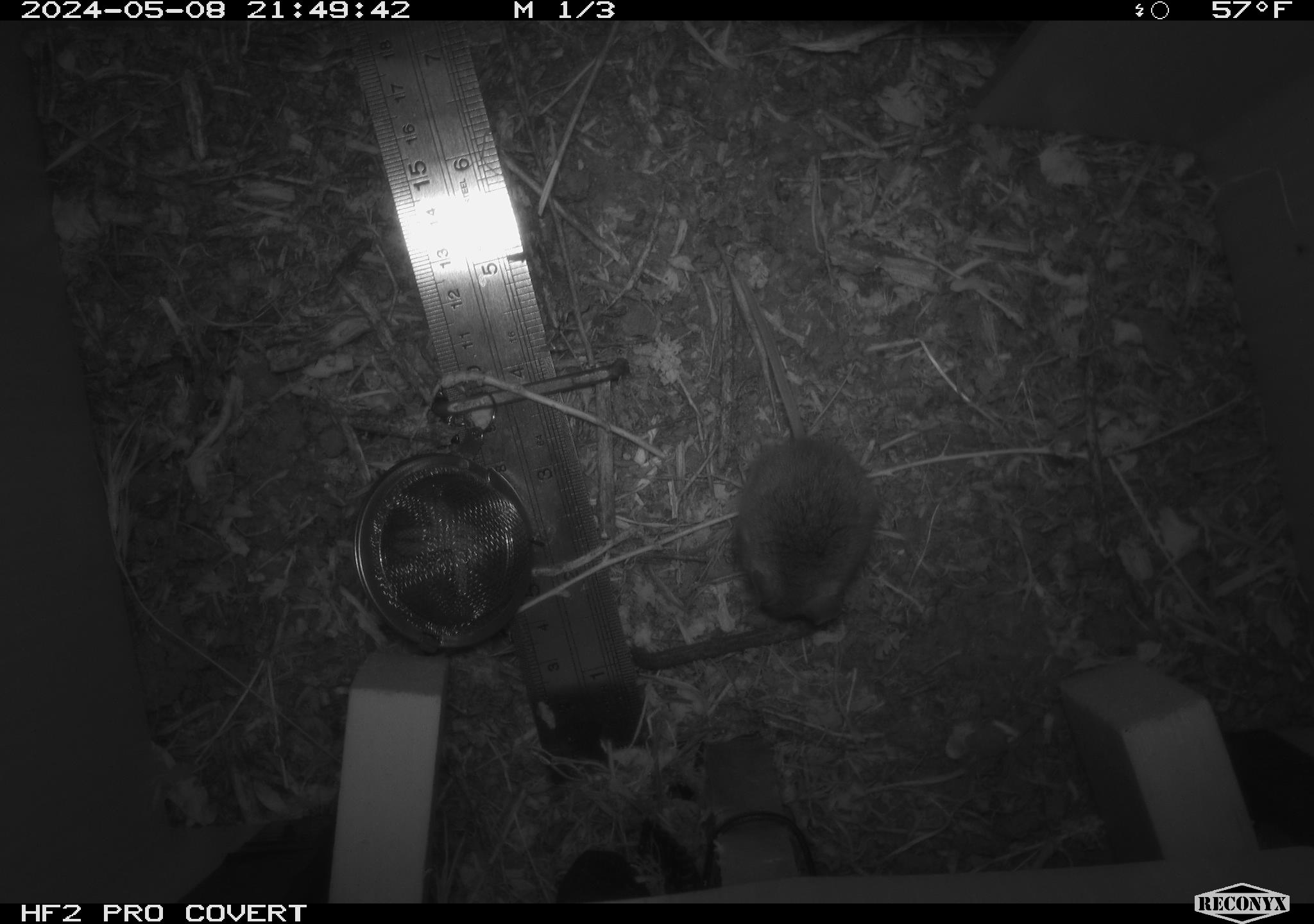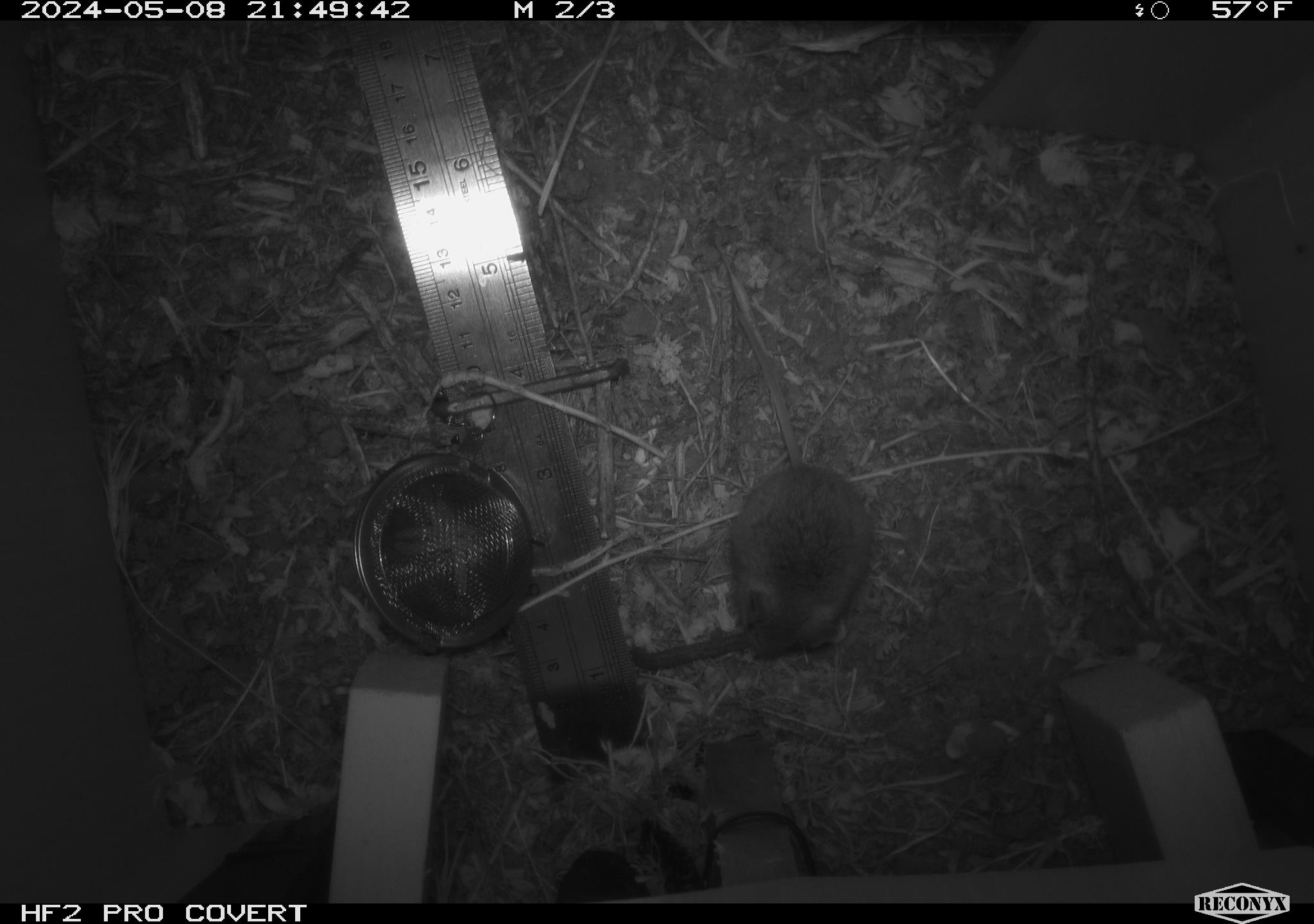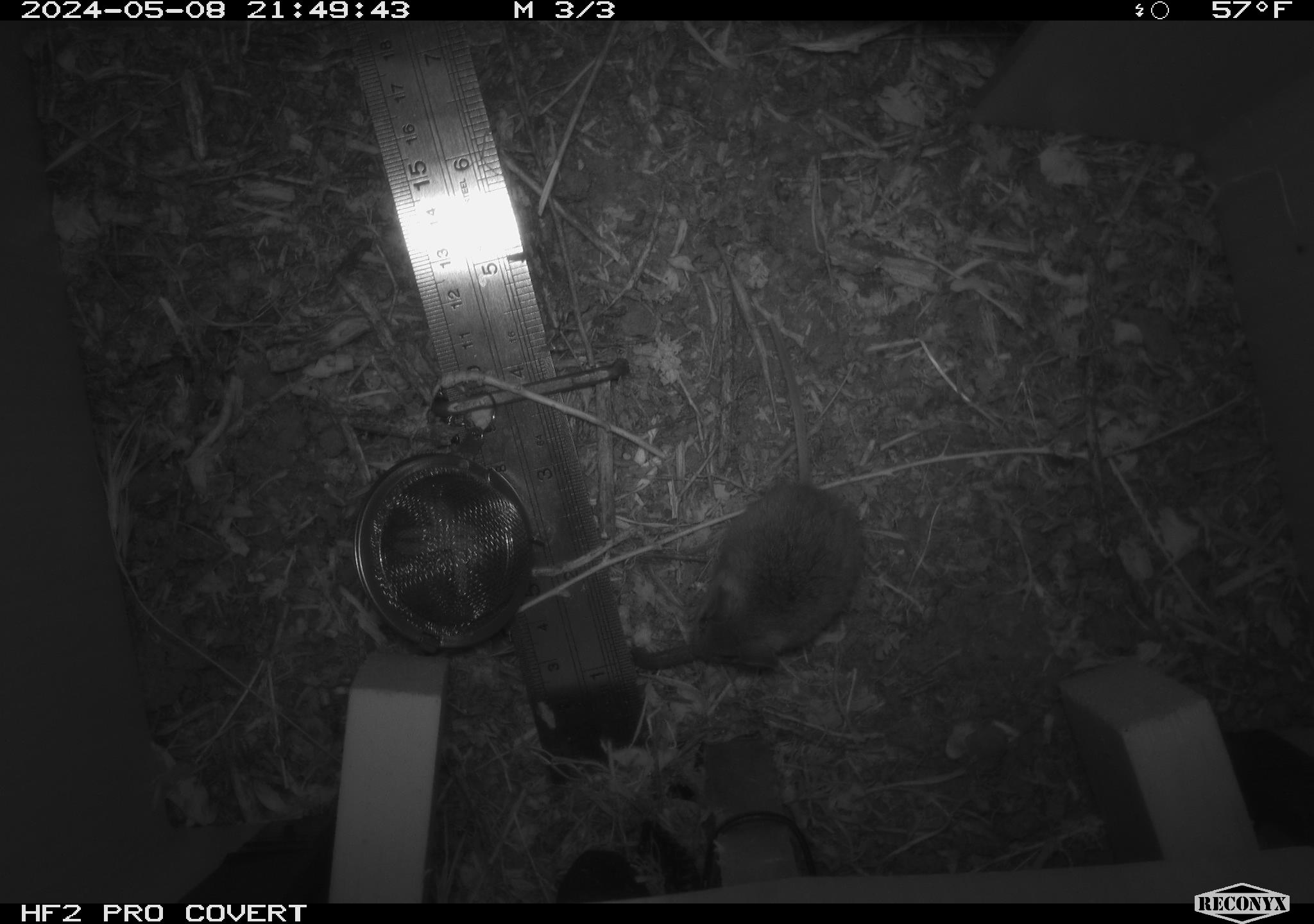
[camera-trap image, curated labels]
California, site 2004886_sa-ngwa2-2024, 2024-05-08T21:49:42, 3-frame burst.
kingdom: Animalia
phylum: Chordata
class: Mammalia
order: Rodentia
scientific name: Rodentia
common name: mouse species